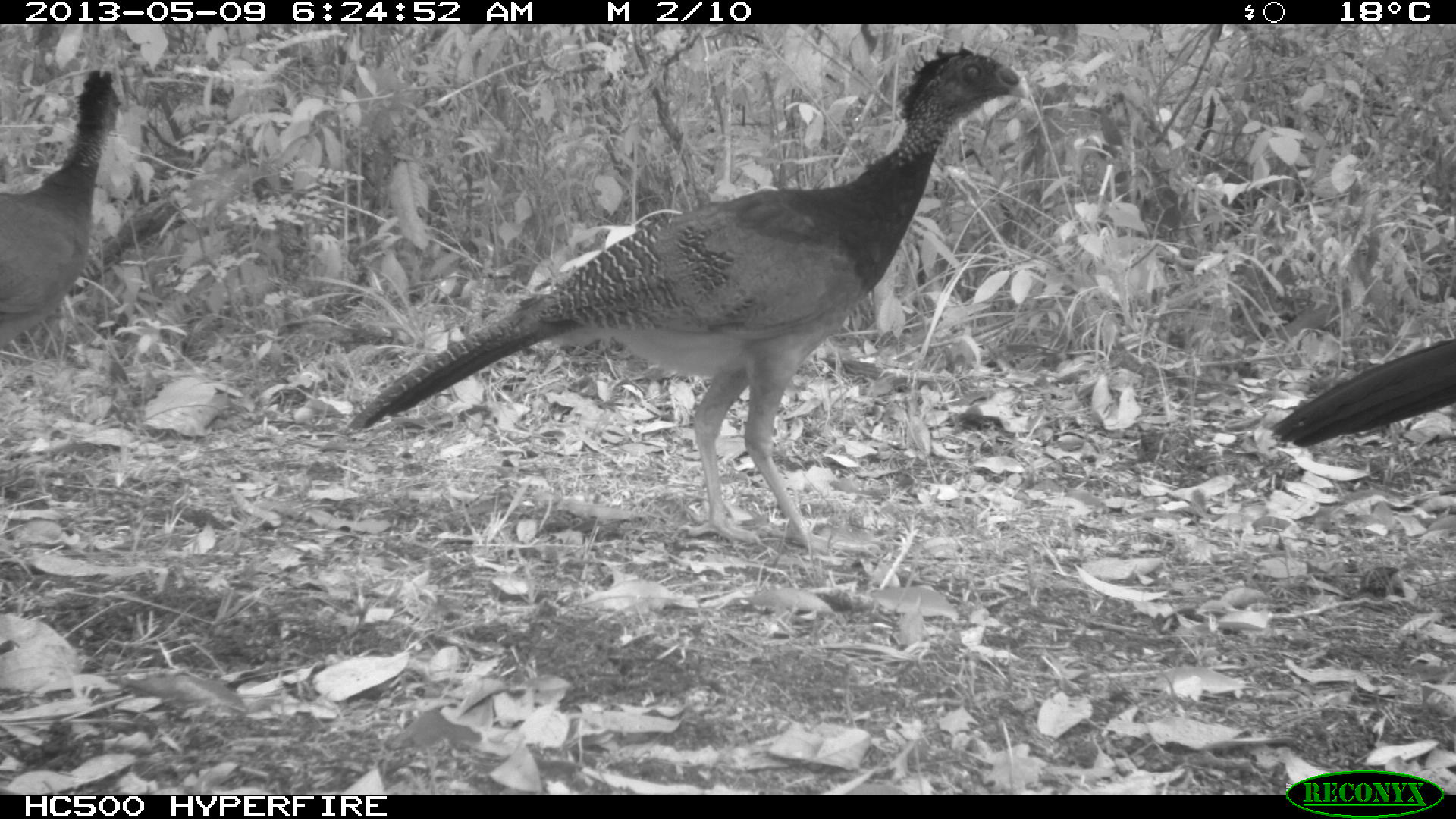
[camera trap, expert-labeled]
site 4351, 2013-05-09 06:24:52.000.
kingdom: Animalia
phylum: Chordata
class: Aves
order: Galliformes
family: Cracidae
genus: Crax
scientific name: Crax rubra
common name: great curassow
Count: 3.